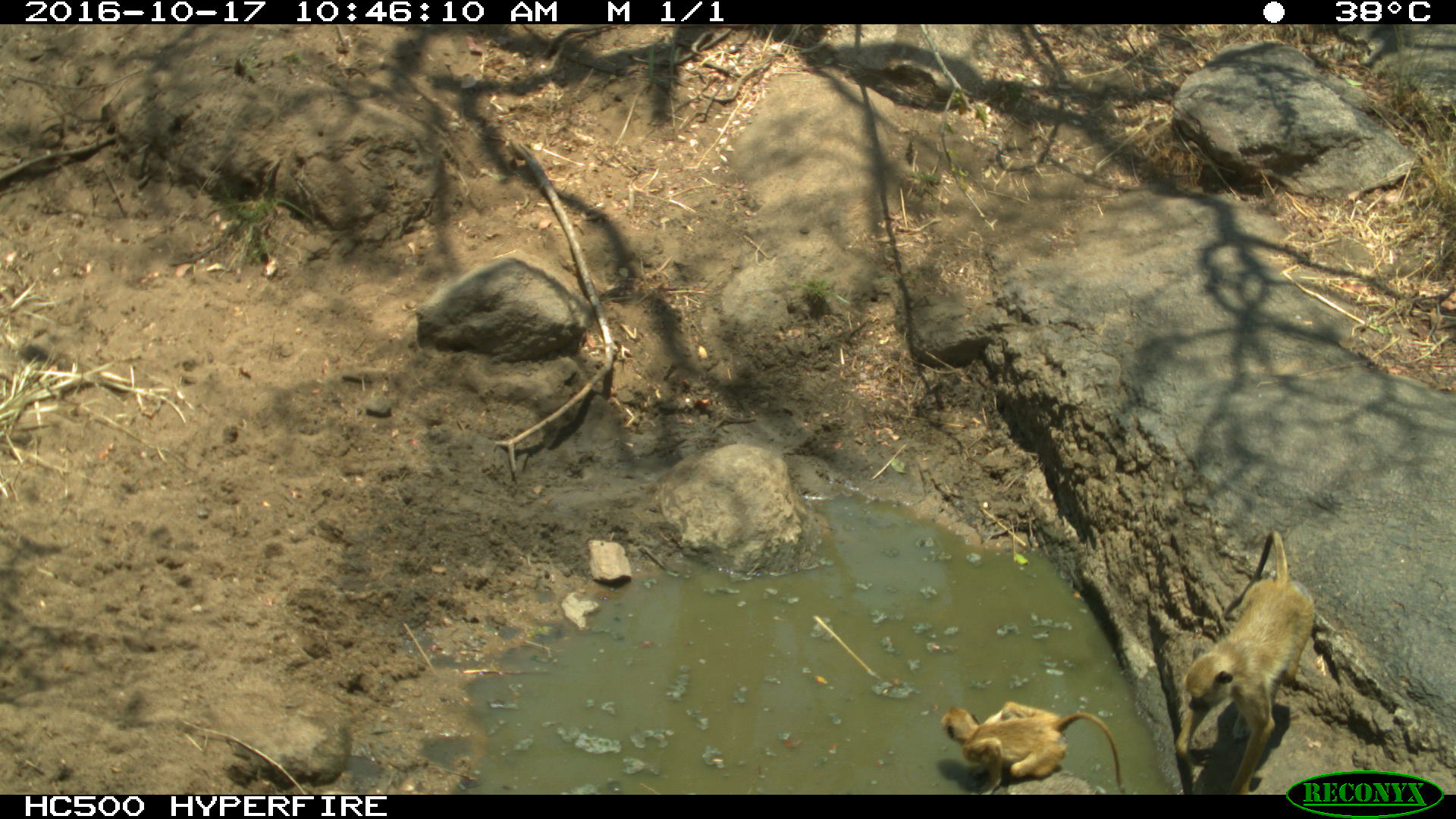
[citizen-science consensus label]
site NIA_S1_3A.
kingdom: Animalia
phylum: Chordata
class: Mammalia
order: Primates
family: Cercopithecidae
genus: Papio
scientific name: Papio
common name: baboon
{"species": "baboon (Papio)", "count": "2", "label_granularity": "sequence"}